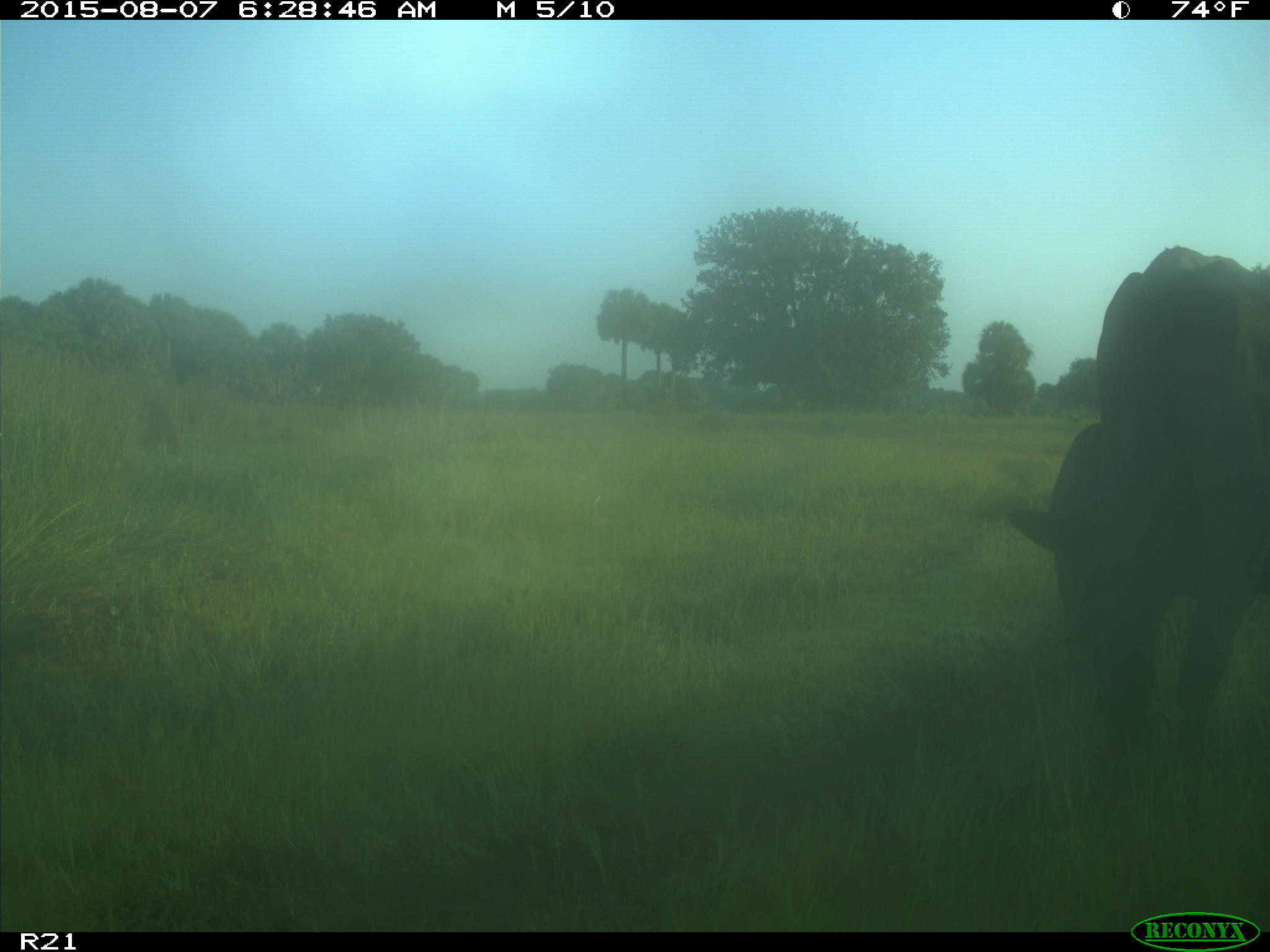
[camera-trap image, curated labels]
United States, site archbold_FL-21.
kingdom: Animalia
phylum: Chordata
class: Mammalia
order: Artiodactyla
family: Bovidae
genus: Bos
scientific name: Bos taurus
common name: domestic cow